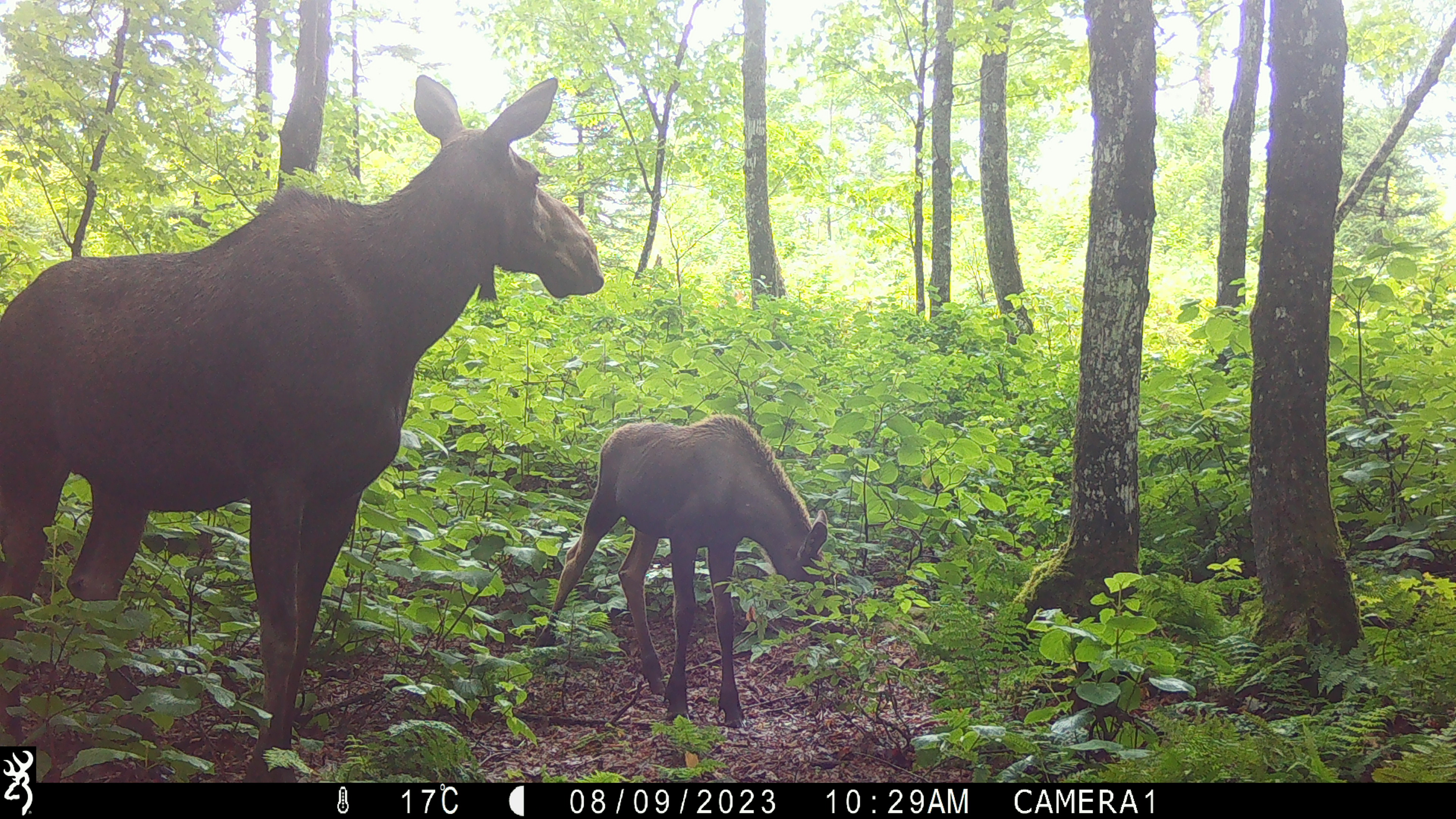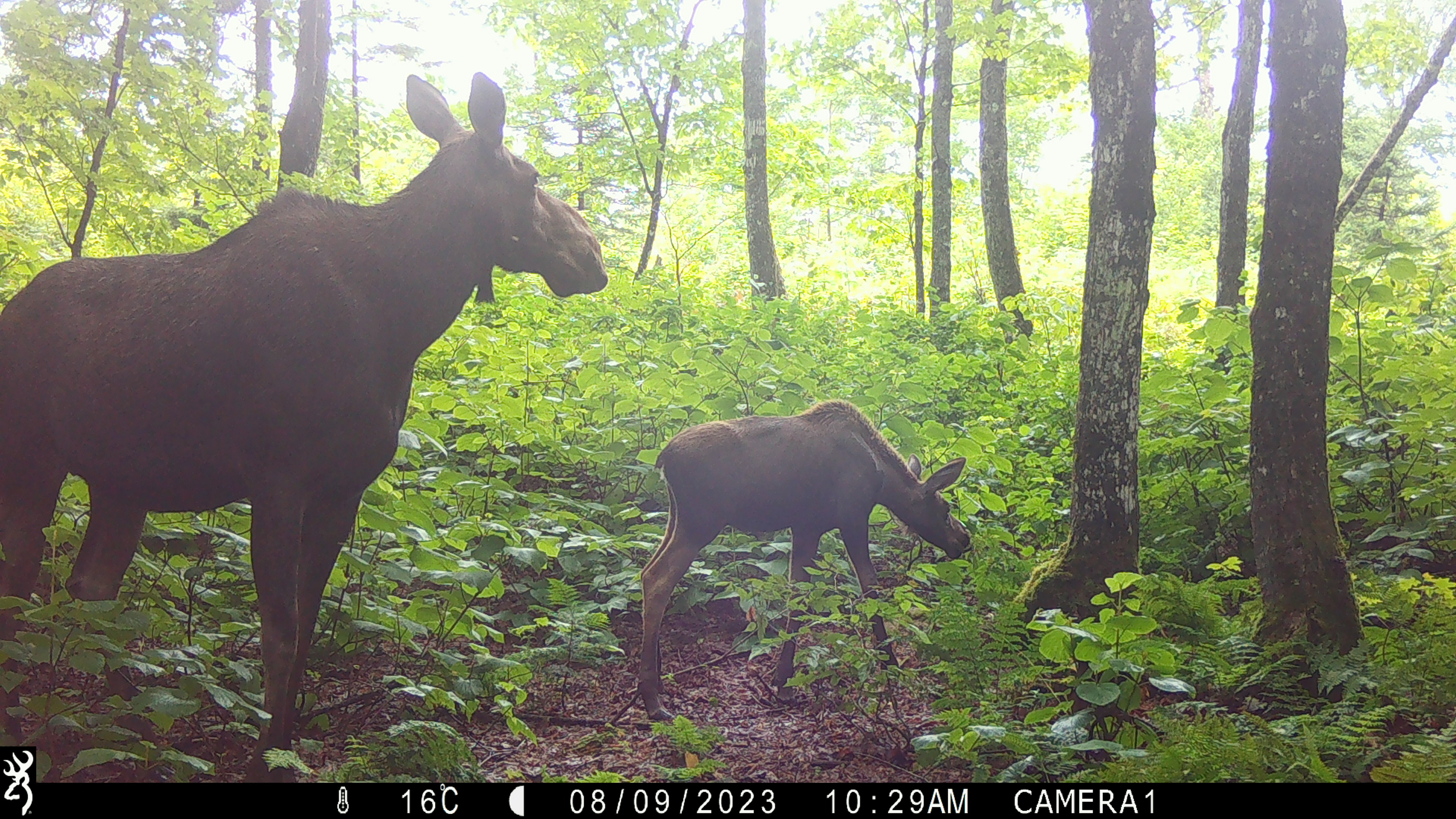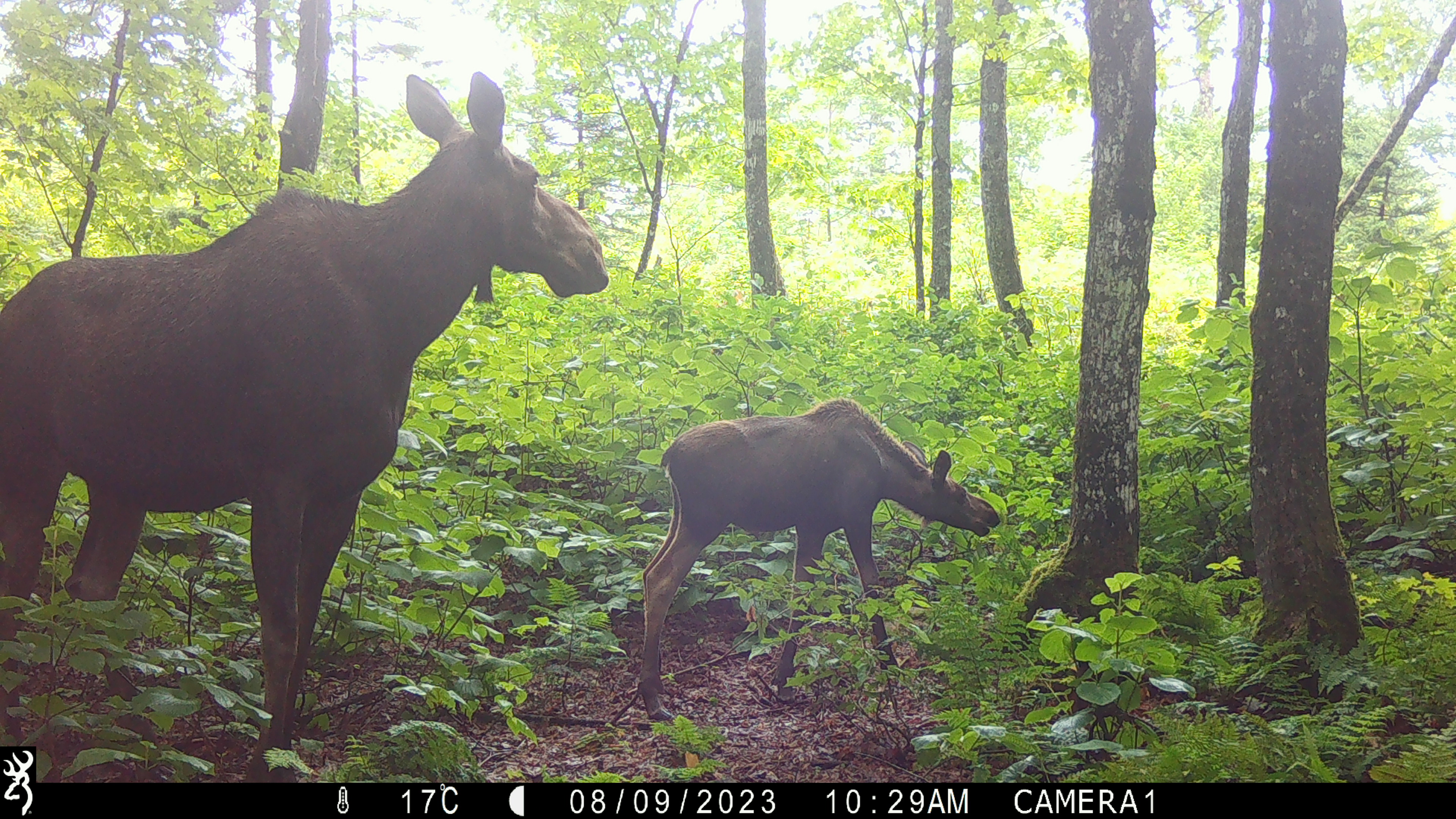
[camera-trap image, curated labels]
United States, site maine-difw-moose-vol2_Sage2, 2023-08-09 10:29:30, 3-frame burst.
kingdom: Animalia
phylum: Chordata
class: Mammalia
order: Artiodactyla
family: Cervidae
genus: Alces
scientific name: Alces alces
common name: moose